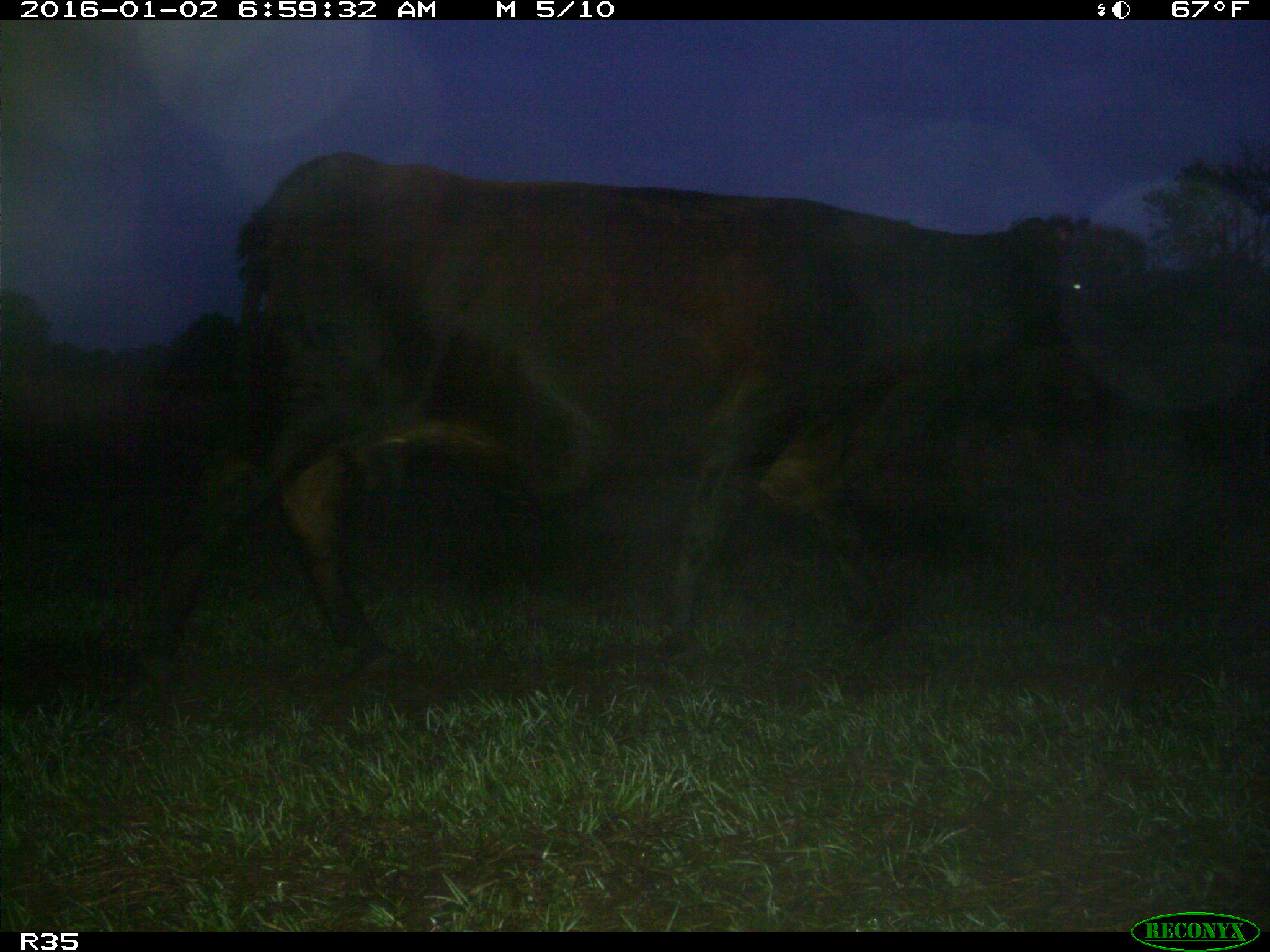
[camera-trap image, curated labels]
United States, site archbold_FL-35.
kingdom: Animalia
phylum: Chordata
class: Mammalia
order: Artiodactyla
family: Bovidae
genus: Bos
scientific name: Bos taurus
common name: domestic cow